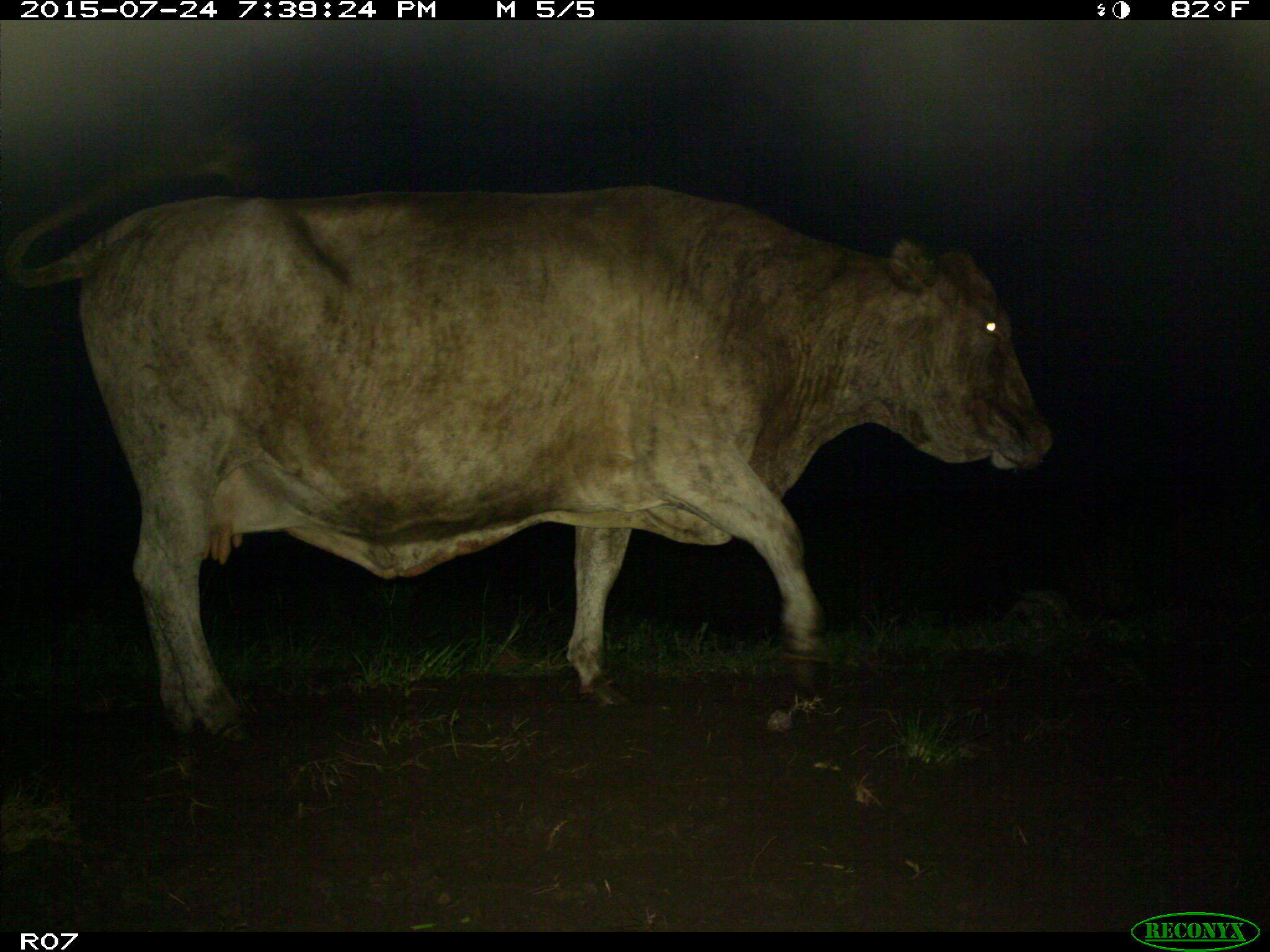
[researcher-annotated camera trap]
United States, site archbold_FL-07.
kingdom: Animalia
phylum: Chordata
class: Mammalia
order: Artiodactyla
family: Bovidae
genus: Bos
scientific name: Bos taurus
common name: domestic cow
Bos taurus (domestic cow).